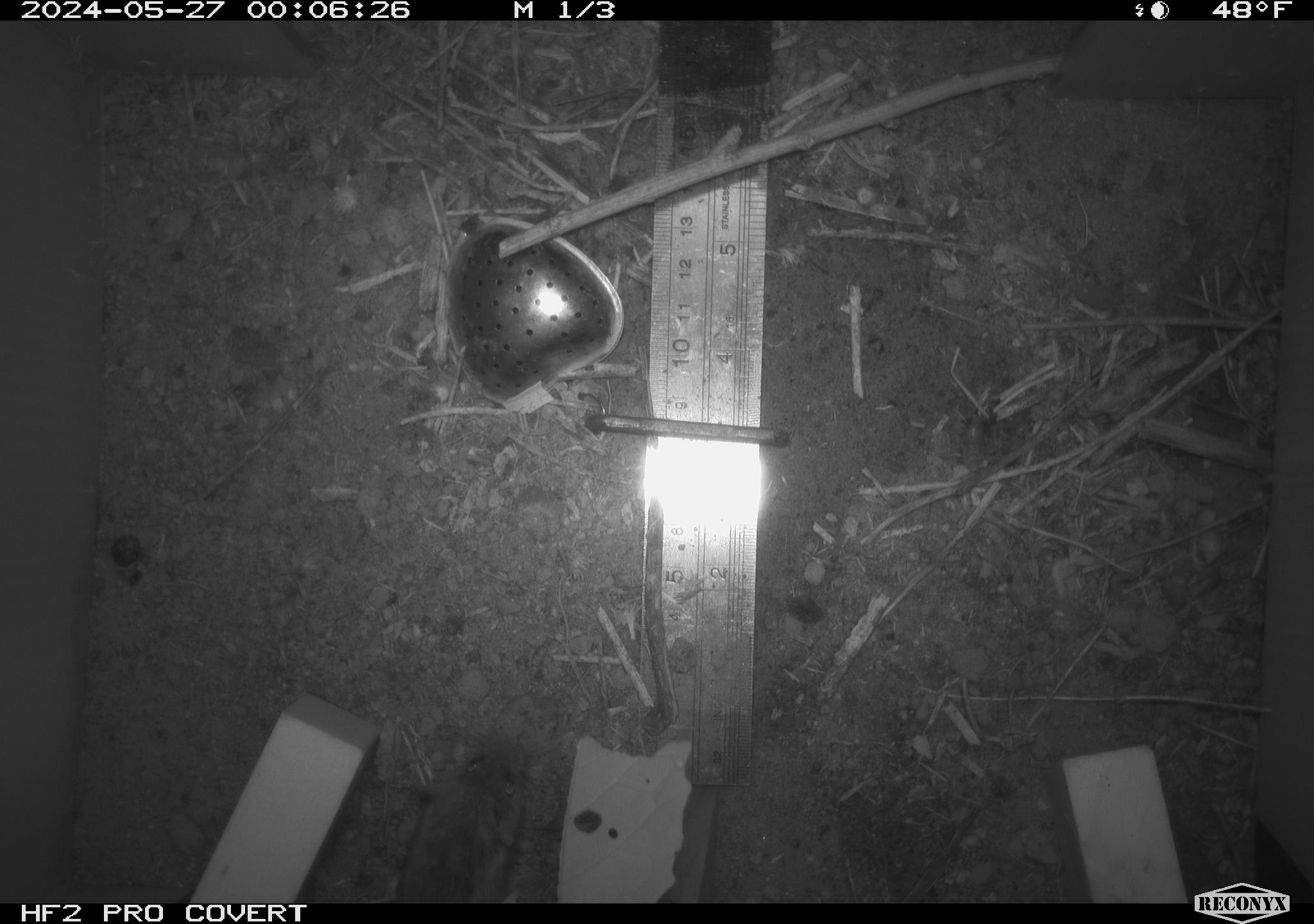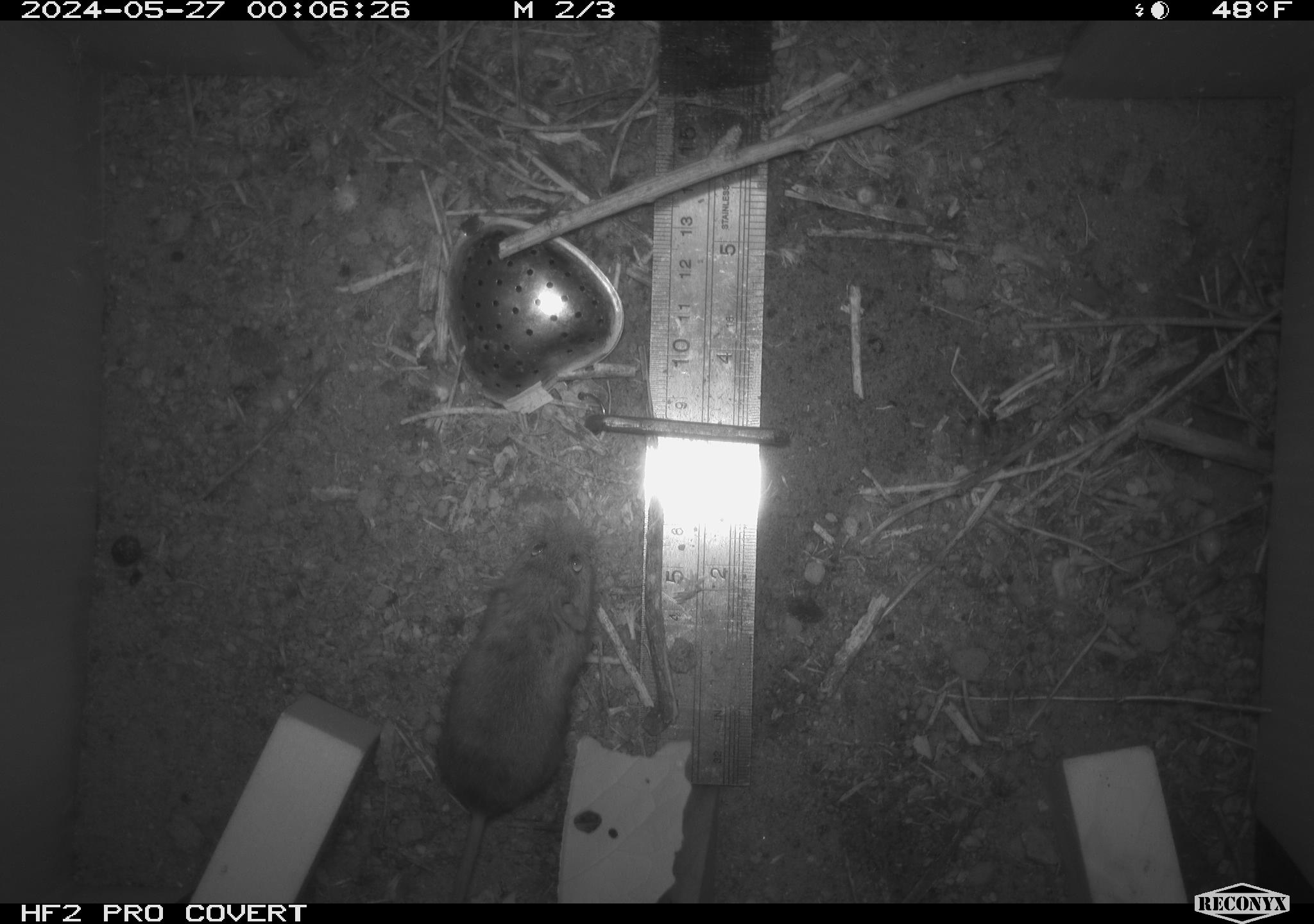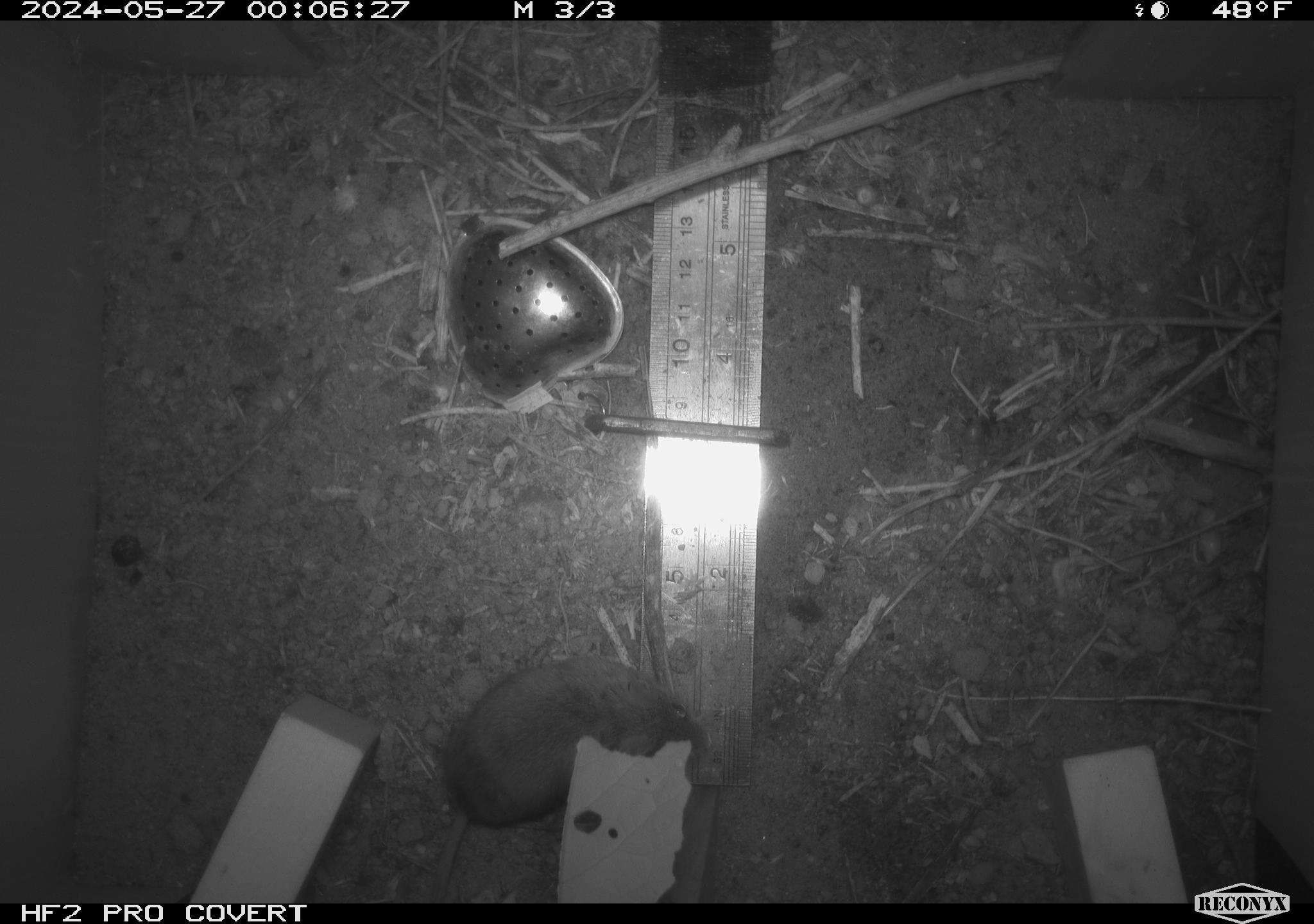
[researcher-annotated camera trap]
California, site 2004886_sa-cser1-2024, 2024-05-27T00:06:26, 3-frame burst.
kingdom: Animalia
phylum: Chordata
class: Mammalia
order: Rodentia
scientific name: Rodentia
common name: rodent